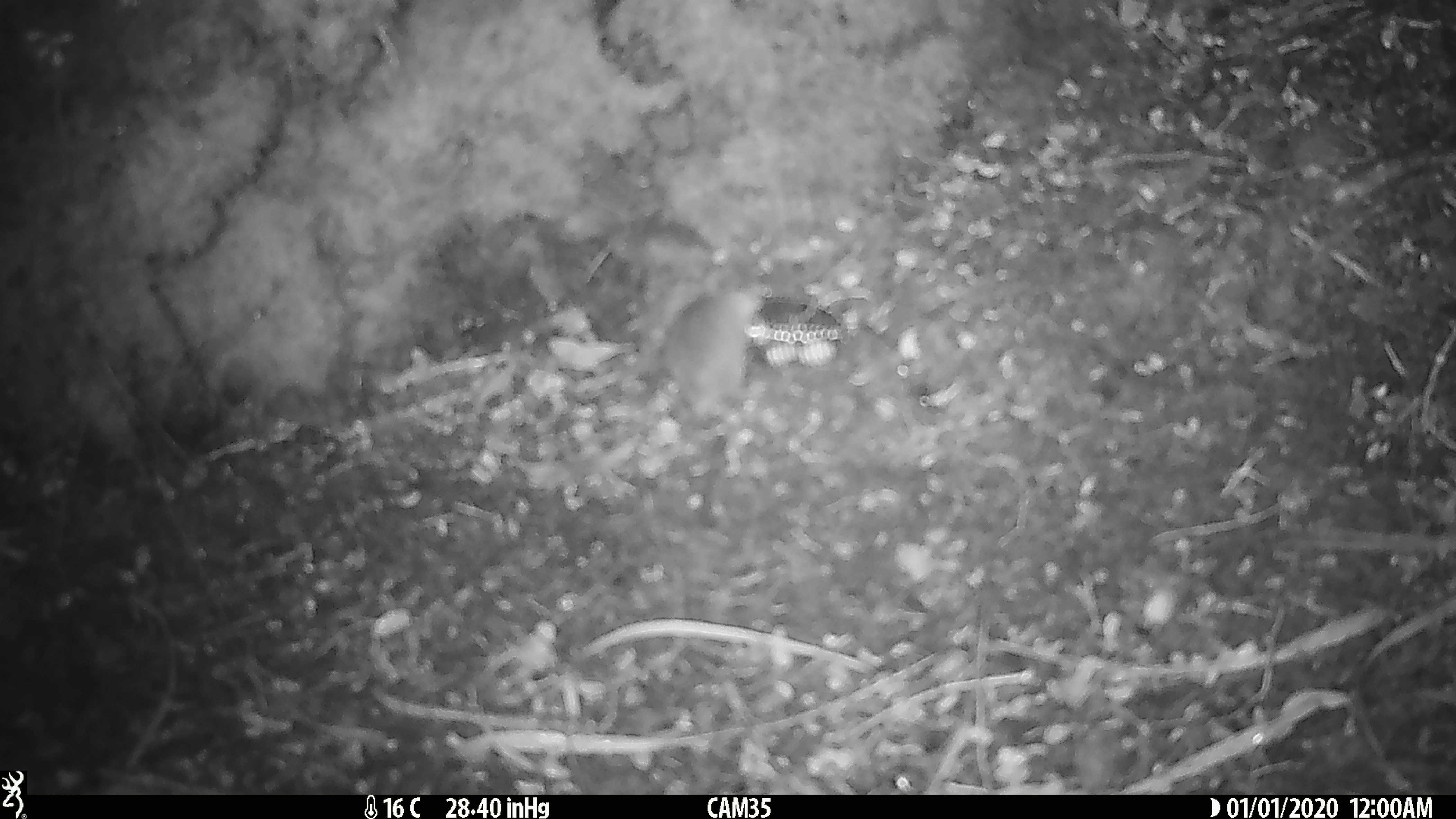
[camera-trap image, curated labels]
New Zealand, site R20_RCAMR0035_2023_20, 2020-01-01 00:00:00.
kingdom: Animalia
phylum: Chordata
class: Mammalia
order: Rodentia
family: Muridae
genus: Mus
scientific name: Mus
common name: mouse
Mouse (Mus).